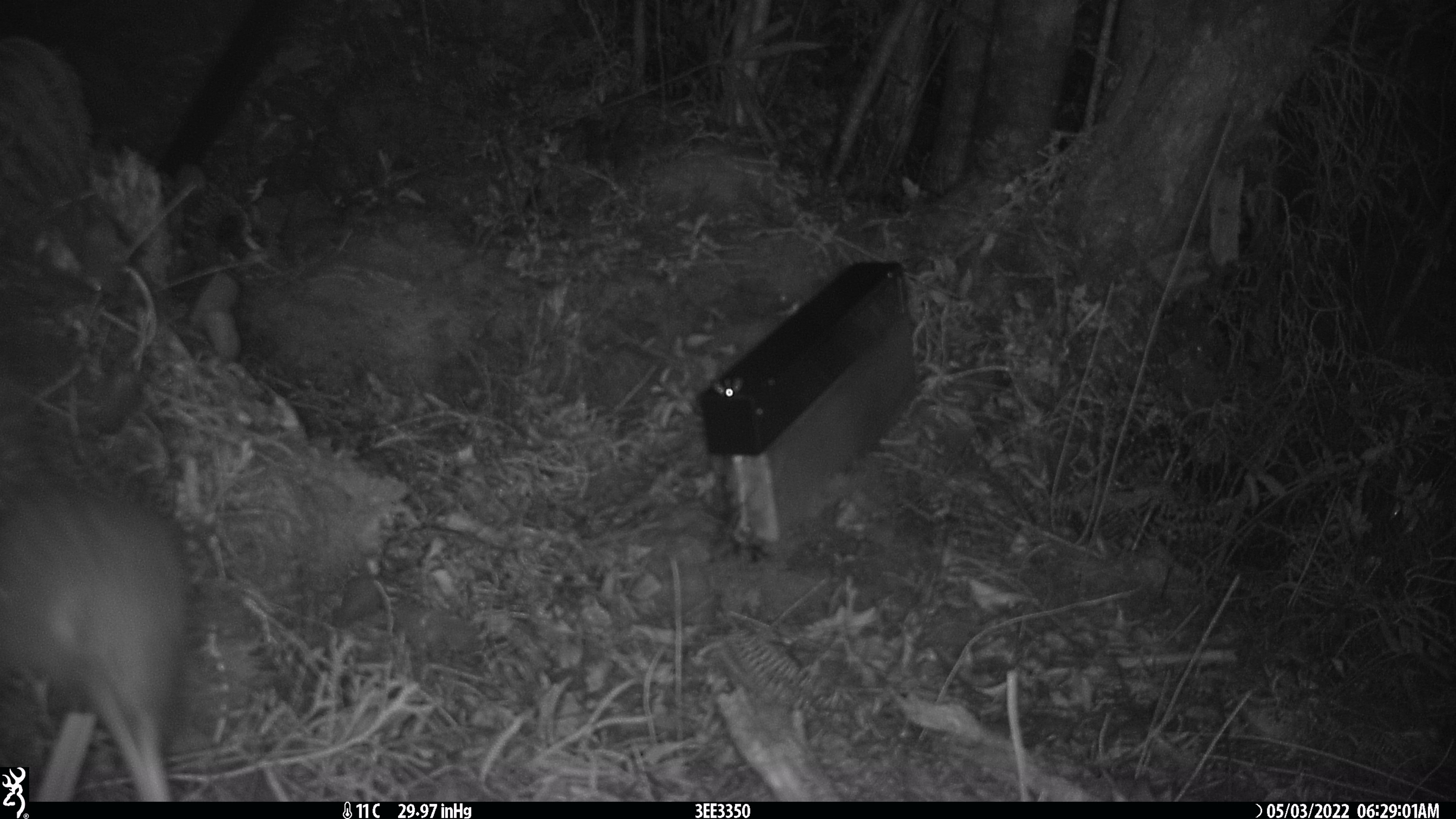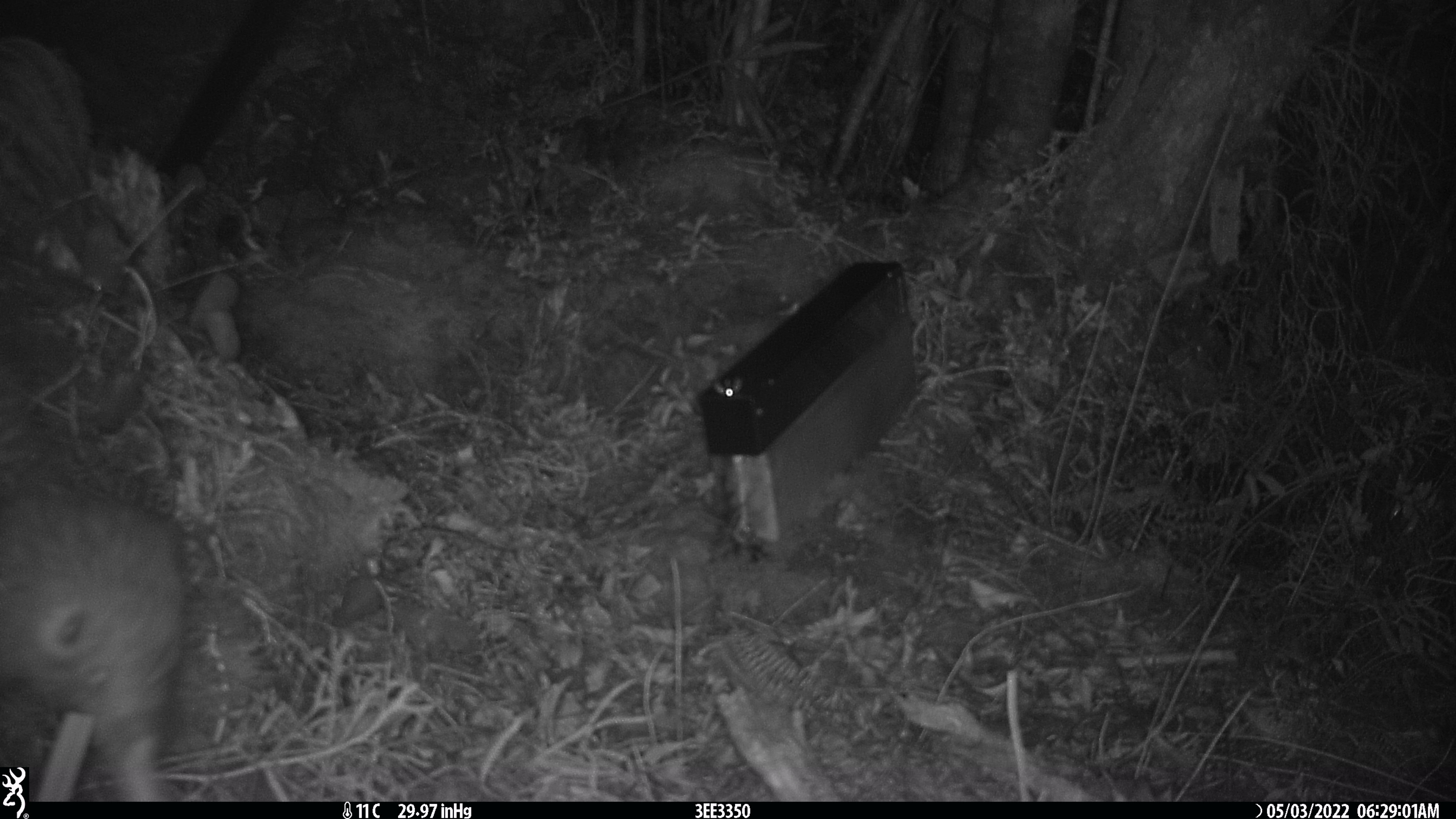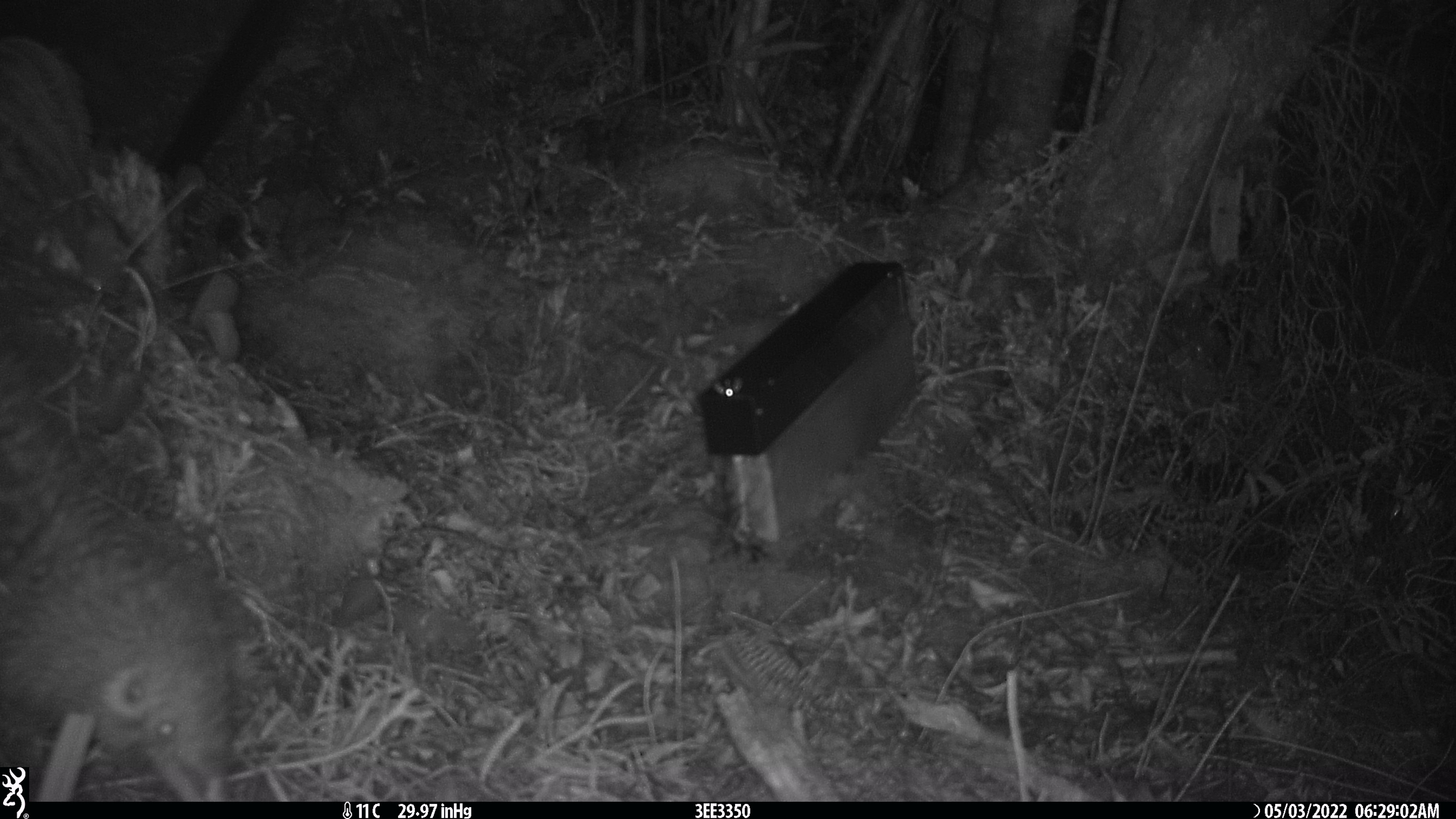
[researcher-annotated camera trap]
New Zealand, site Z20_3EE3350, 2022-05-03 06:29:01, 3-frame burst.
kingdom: Animalia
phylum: Chordata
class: Aves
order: Apterygiformes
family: Apterygidae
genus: Apteryx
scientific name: Apteryx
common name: kiwi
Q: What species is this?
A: Kiwi (Apteryx).